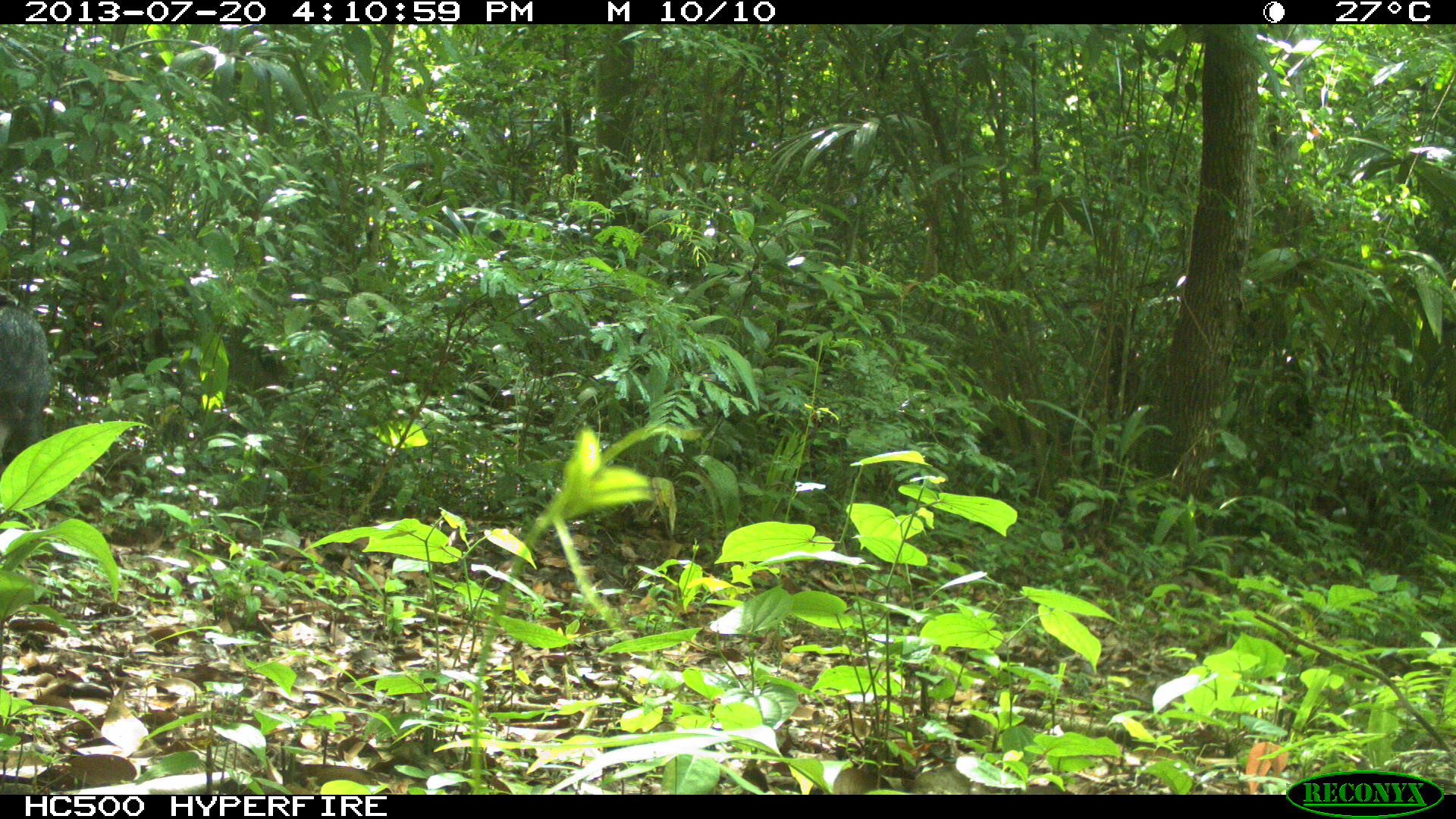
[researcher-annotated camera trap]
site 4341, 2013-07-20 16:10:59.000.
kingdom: Animalia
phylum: Chordata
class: Mammalia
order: Artiodactyla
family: Tayassuidae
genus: Pecari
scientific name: Pecari tajacu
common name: collared peccary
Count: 2.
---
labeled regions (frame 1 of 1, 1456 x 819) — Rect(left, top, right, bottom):
pecari tajacu: Rect(0, 307, 51, 466)